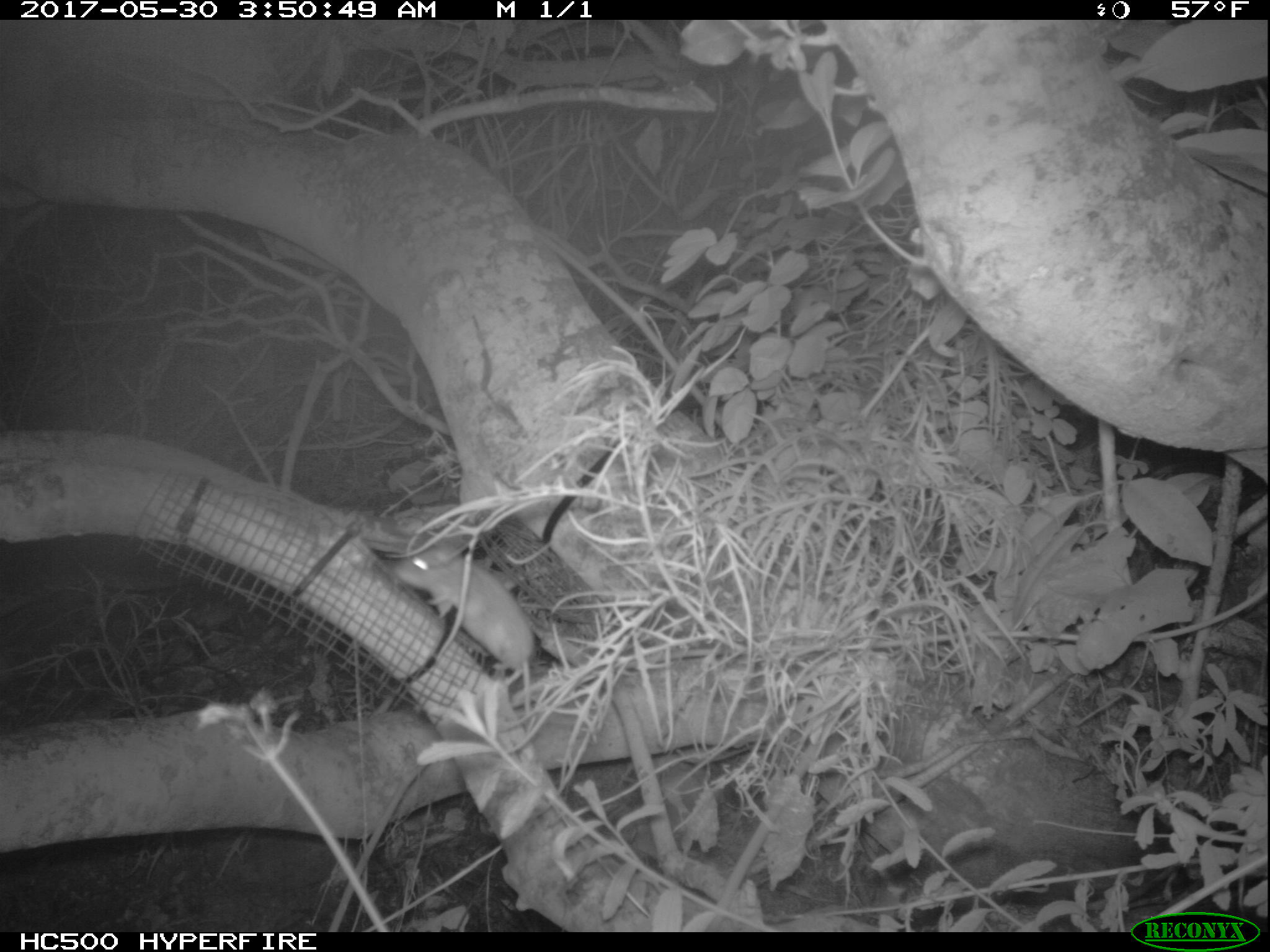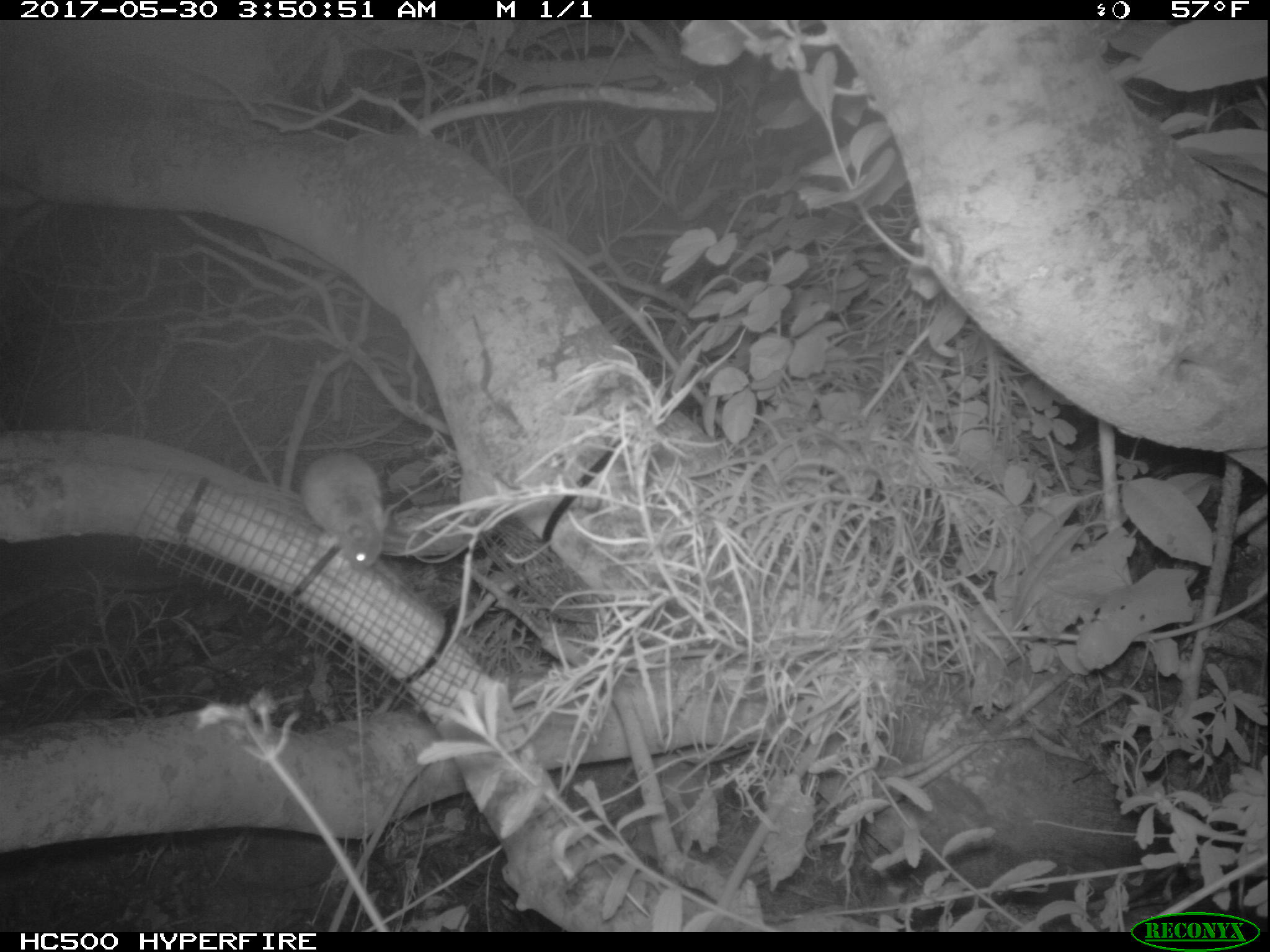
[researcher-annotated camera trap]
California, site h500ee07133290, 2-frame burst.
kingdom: Animalia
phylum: Chordata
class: Mammalia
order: Rodentia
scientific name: Rodentia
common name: rodent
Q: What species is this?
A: Rodent (Rodentia).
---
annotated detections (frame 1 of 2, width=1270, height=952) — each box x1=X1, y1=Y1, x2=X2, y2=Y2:
rodent: x1=392, y1=539, x2=534, y2=715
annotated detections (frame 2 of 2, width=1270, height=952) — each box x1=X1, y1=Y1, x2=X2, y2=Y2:
rodent: x1=300, y1=452, x2=396, y2=573